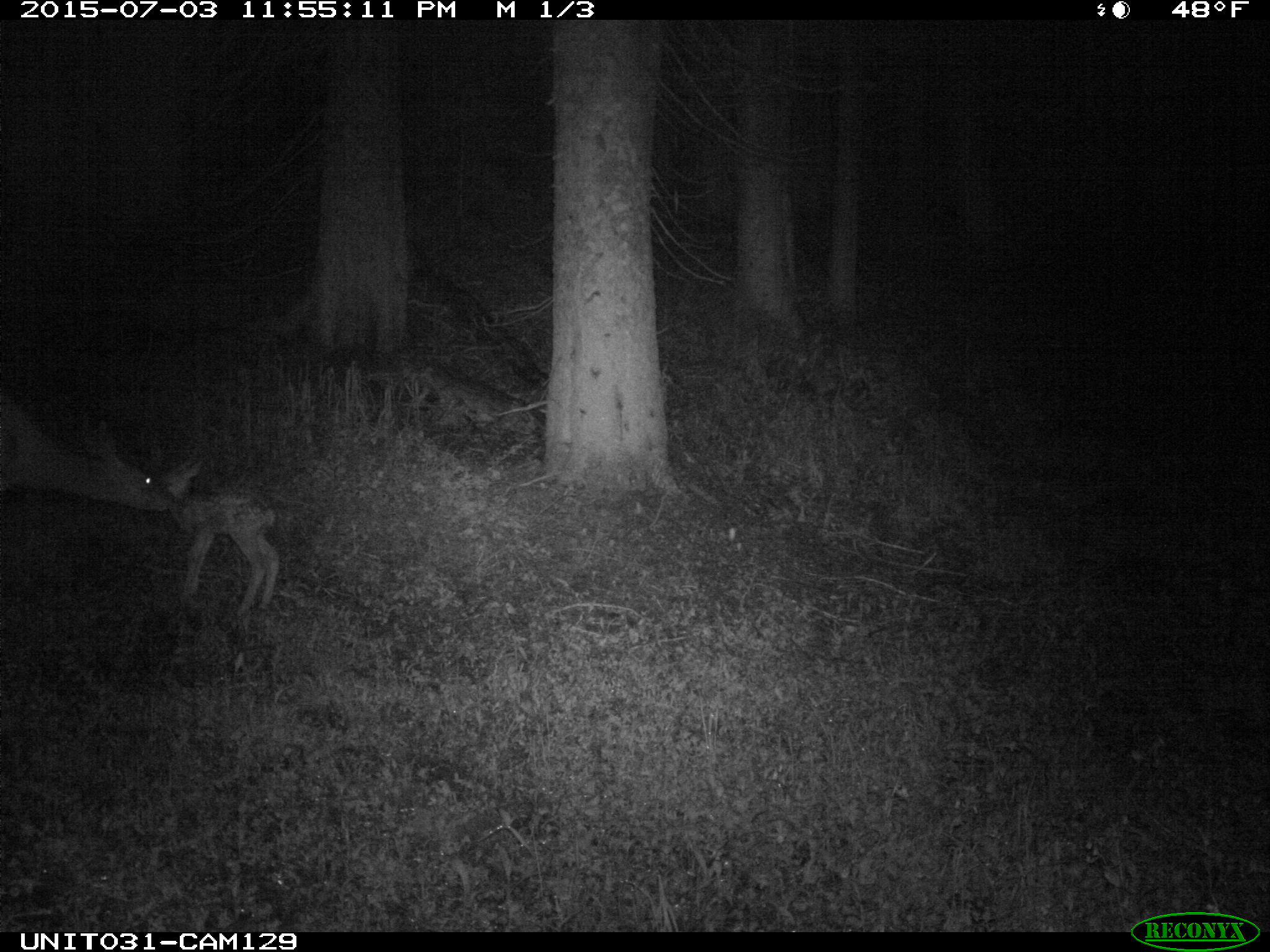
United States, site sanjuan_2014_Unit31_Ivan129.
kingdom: Animalia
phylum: Chordata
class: Mammalia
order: Artiodactyla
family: Cervidae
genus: Odocoileus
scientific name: Odocoileus hemionus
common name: mule deer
Odocoileus hemionus (mule deer).